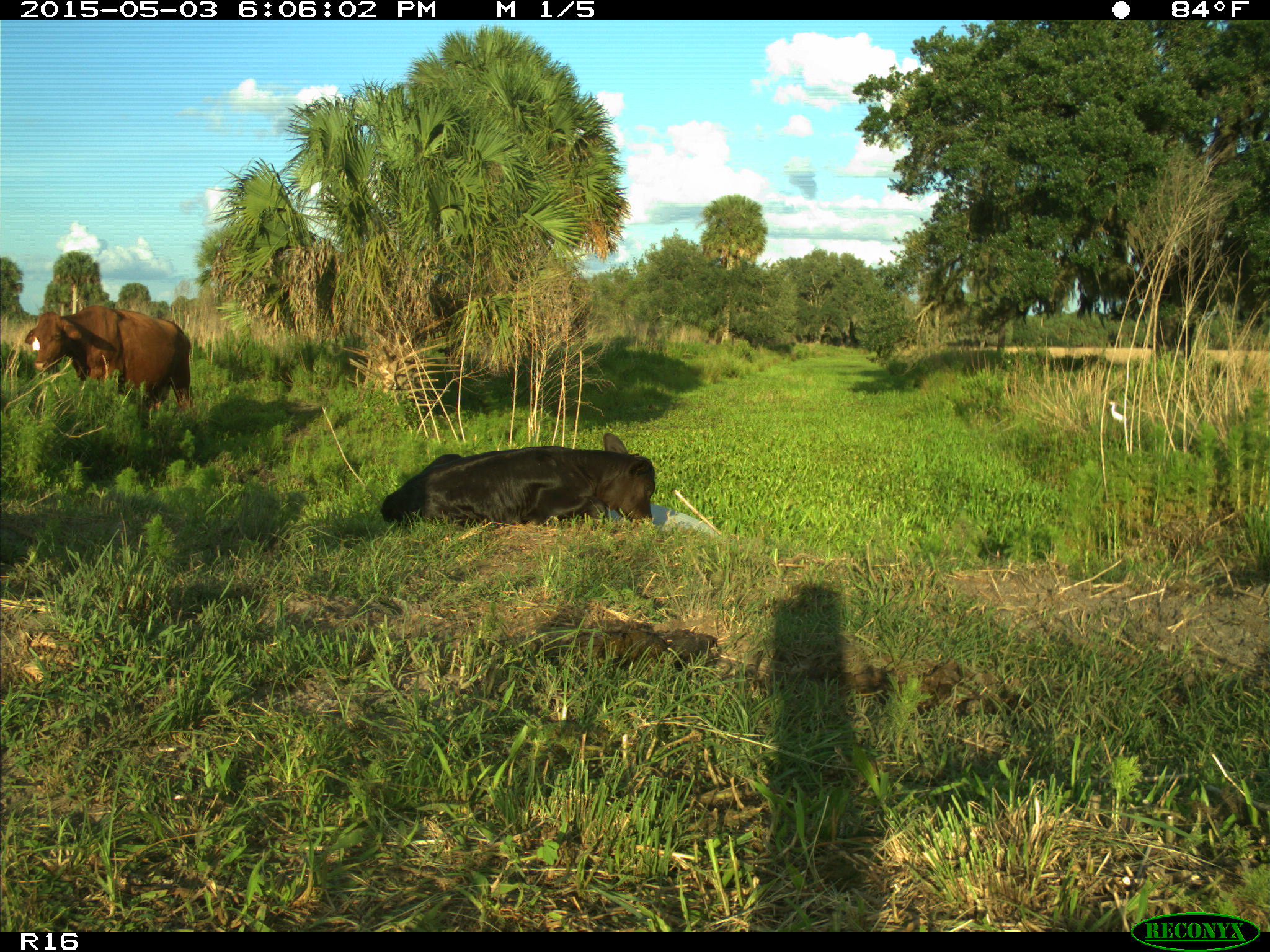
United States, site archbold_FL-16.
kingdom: Animalia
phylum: Chordata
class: Mammalia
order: Artiodactyla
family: Bovidae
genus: Bos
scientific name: Bos taurus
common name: domestic cow